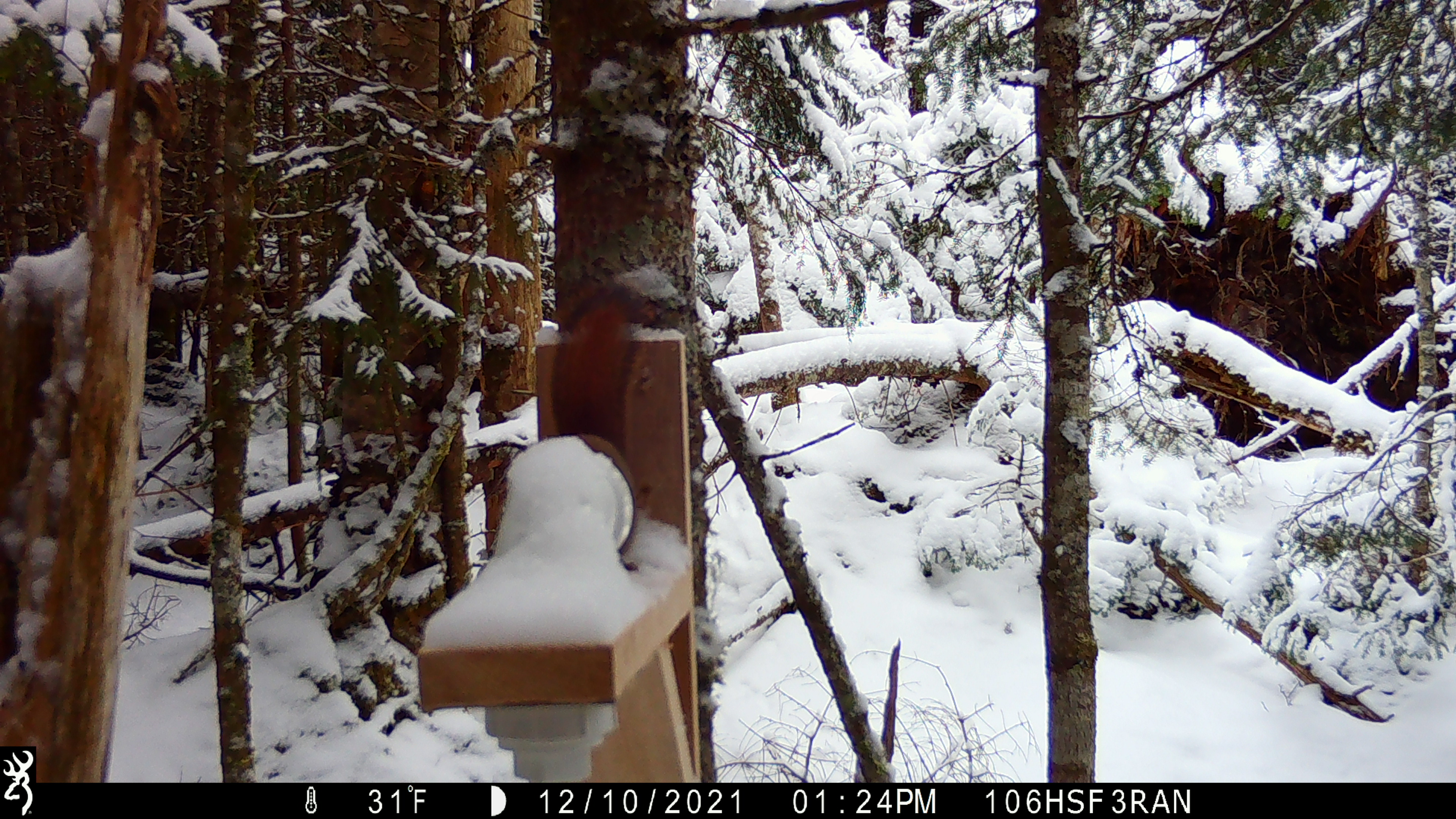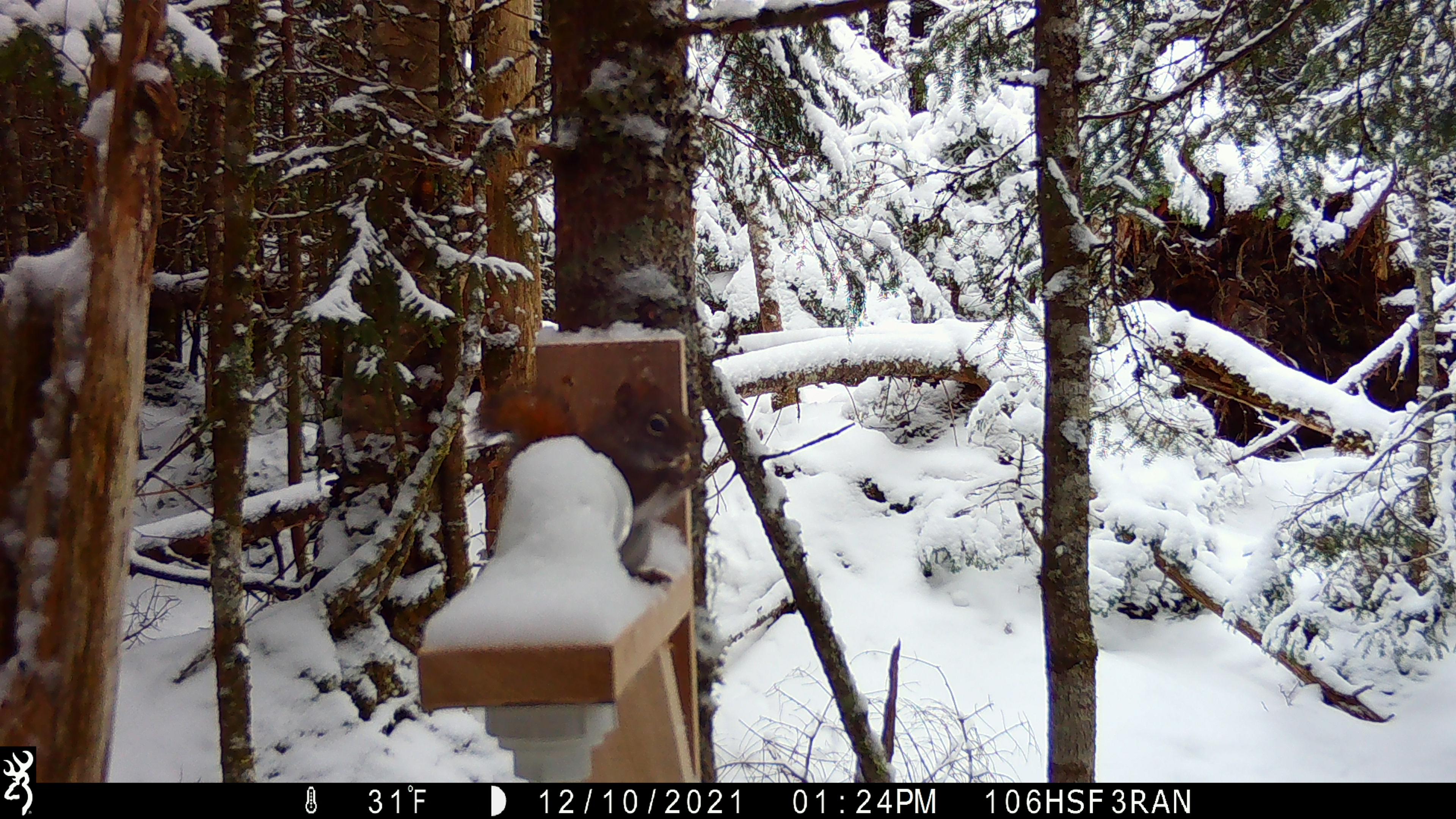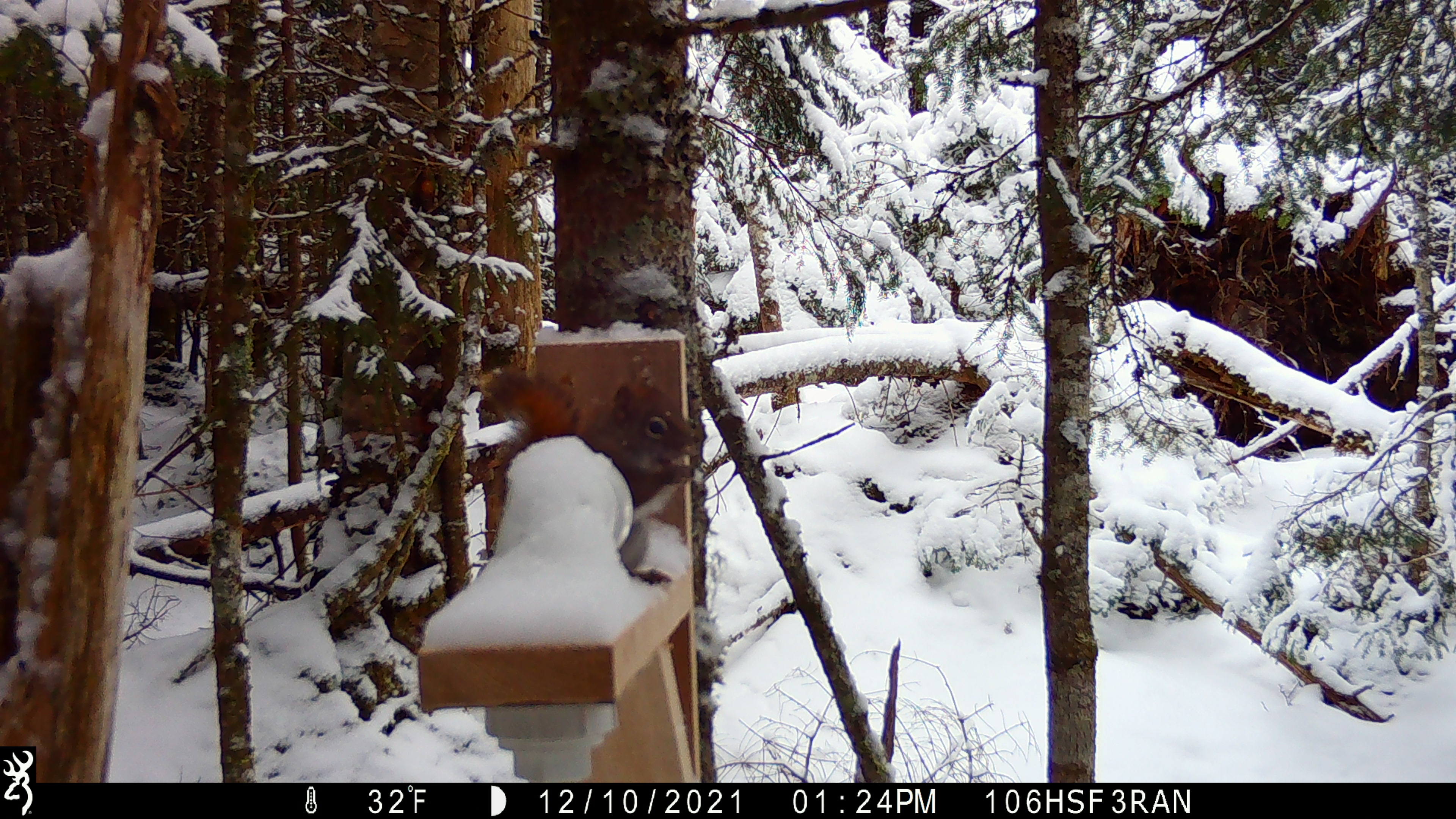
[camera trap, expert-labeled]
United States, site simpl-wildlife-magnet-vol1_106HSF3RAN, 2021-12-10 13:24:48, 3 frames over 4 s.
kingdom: Animalia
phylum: Chordata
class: Mammalia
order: Rodentia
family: Sciuridae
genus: Tamiasciurus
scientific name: Tamiasciurus hudsonicus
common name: red squirrel